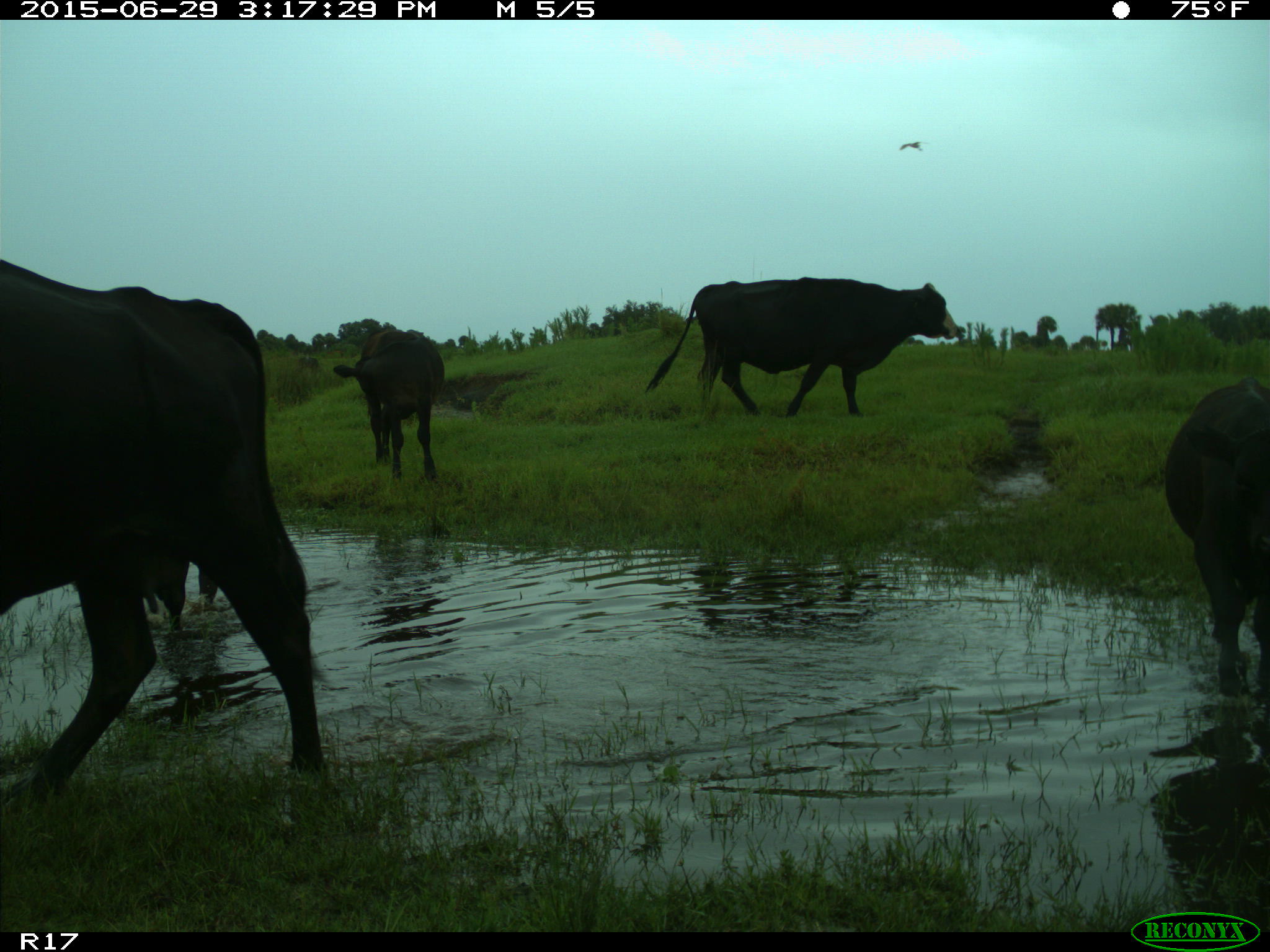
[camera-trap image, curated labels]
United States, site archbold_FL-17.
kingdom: Animalia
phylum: Chordata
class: Mammalia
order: Artiodactyla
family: Bovidae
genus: Bos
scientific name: Bos taurus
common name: domestic cow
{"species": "Bos taurus (domestic cow)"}